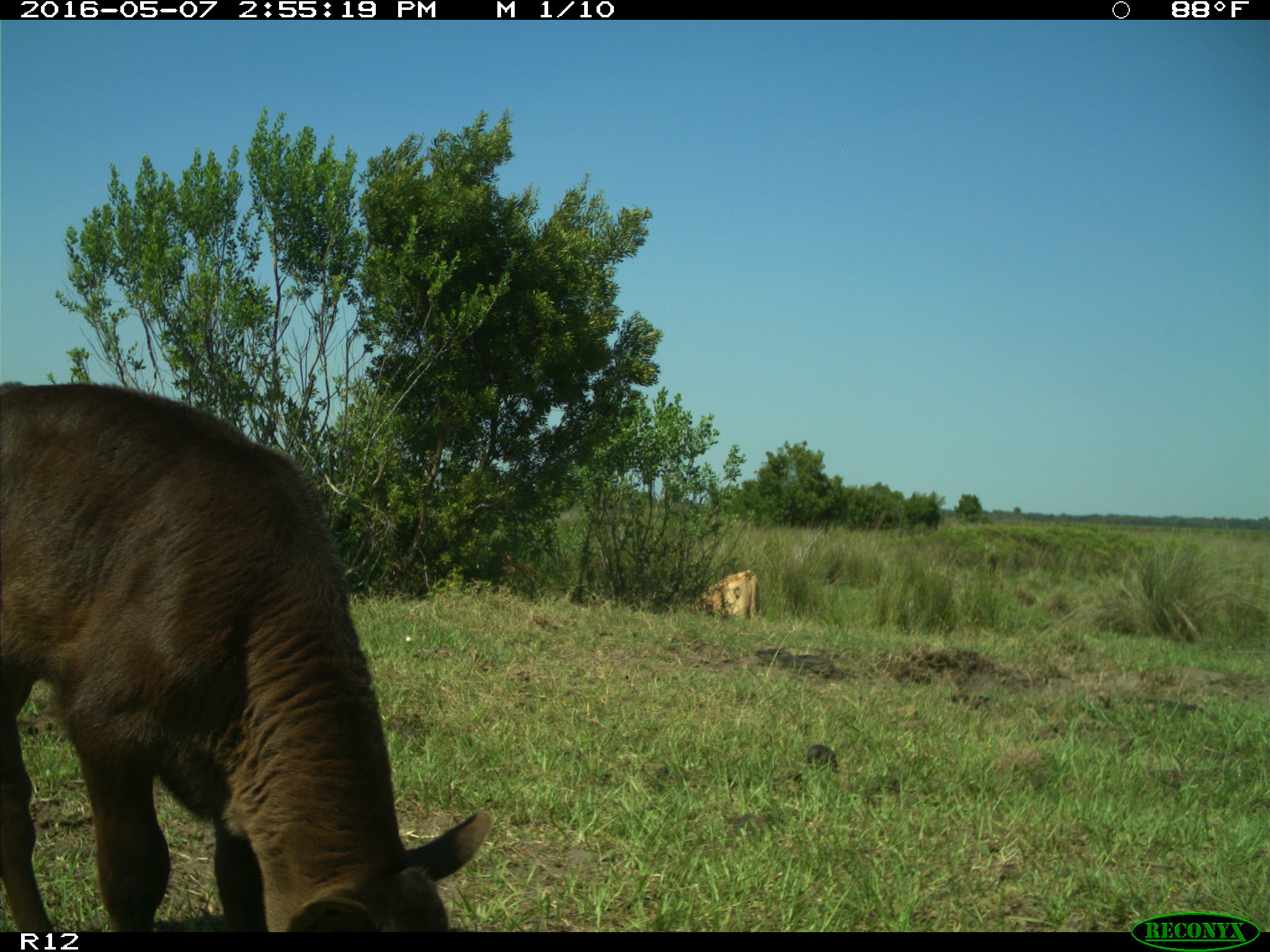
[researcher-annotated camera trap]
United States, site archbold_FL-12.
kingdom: Animalia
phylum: Chordata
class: Mammalia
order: Artiodactyla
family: Bovidae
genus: Bos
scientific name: Bos taurus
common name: domestic cow